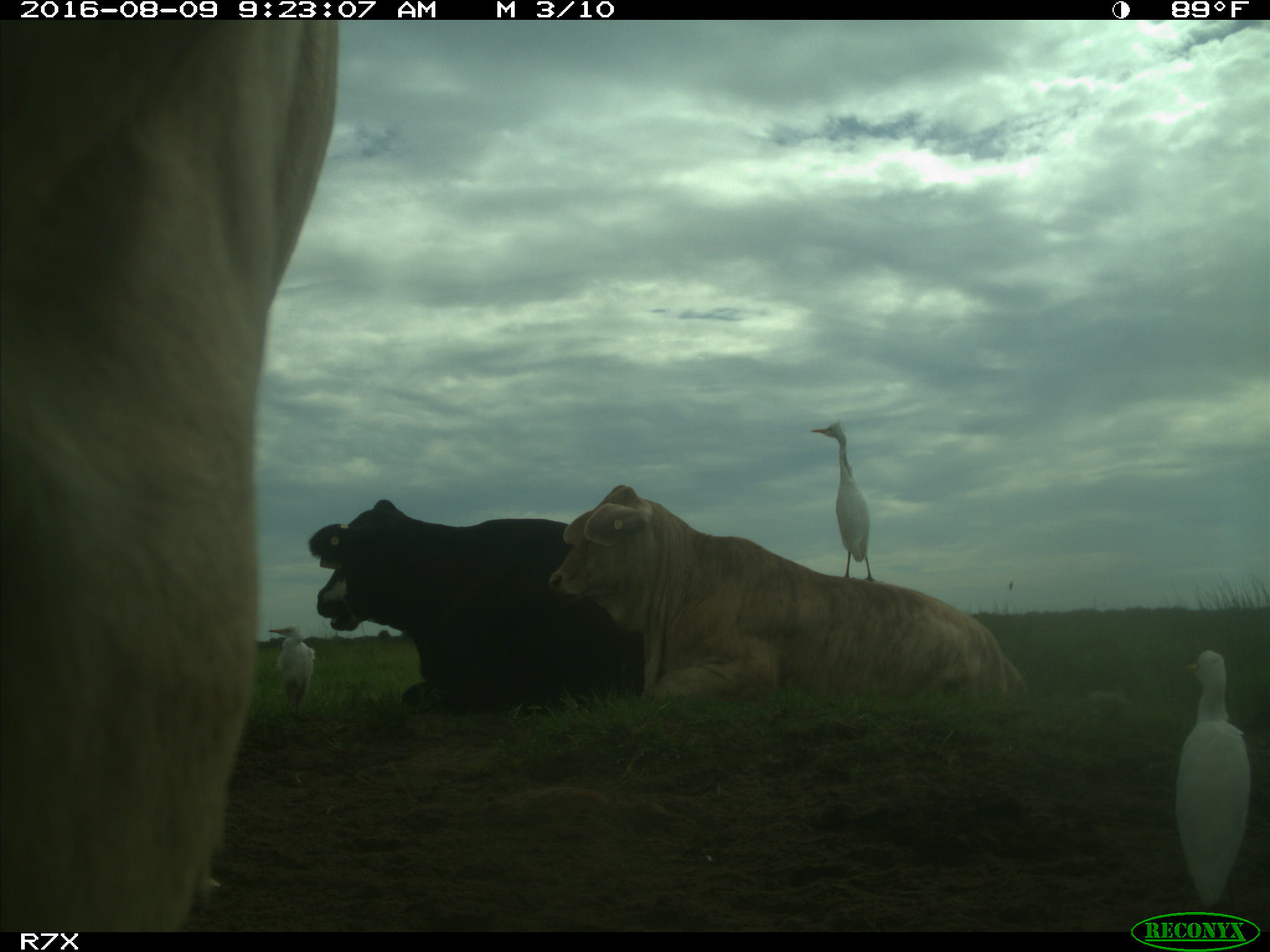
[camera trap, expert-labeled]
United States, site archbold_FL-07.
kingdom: Animalia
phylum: Chordata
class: Mammalia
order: Artiodactyla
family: Bovidae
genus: Bos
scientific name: Bos taurus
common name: domestic cow